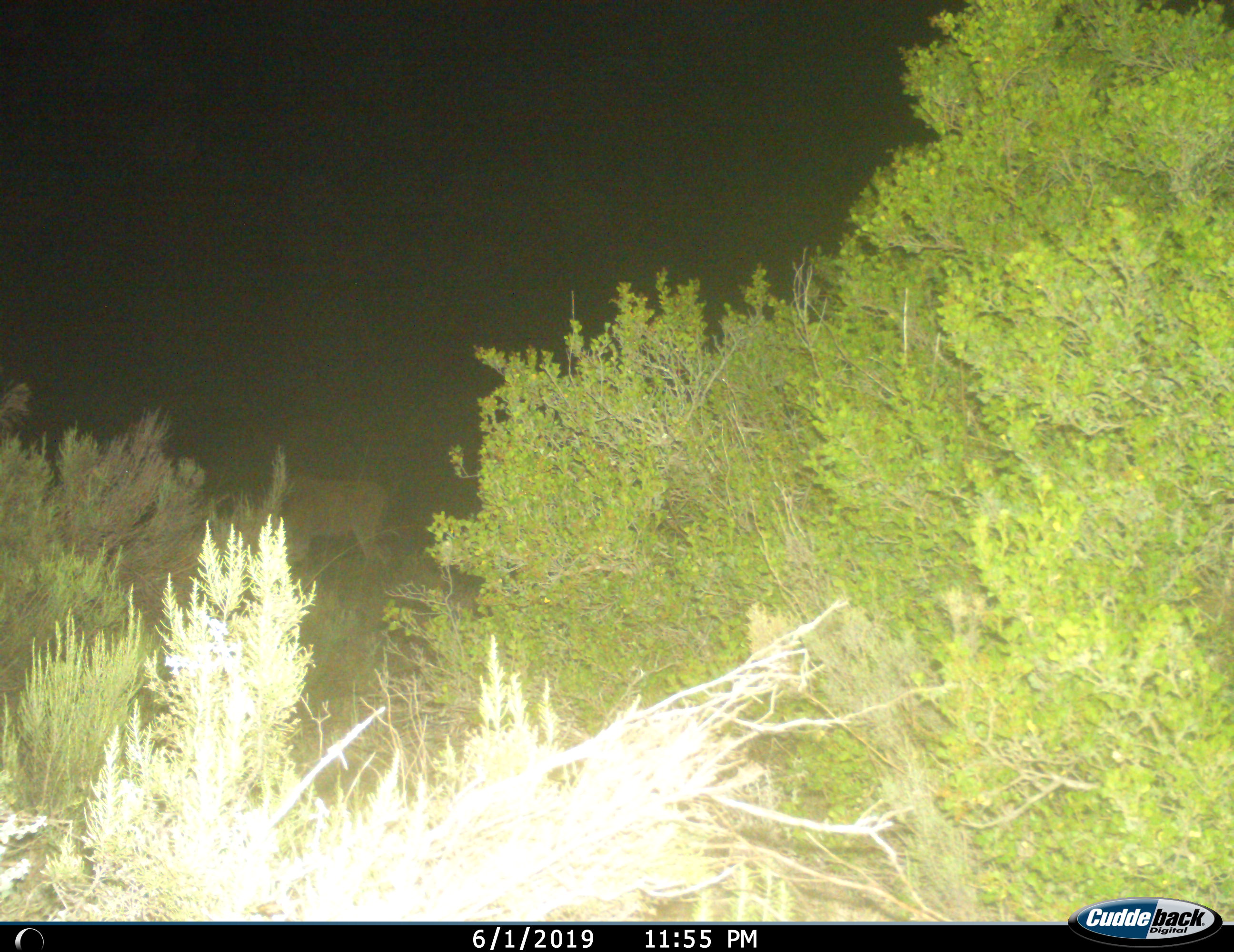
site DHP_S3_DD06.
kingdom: Animalia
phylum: Chordata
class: Mammalia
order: Artiodactyla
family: Bovidae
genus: Tragelaphus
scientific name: Tragelaphus oryx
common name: eland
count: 1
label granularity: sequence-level